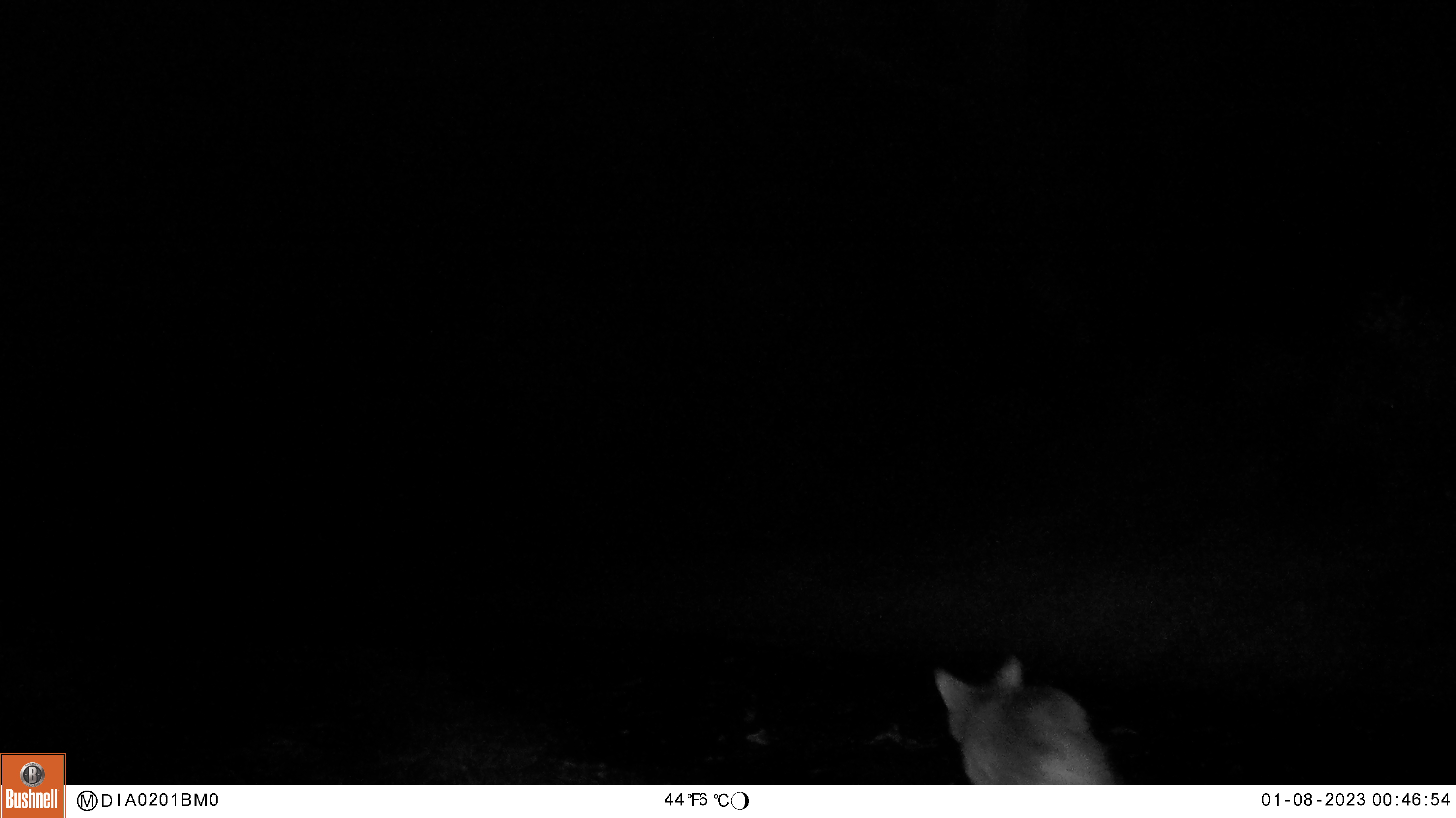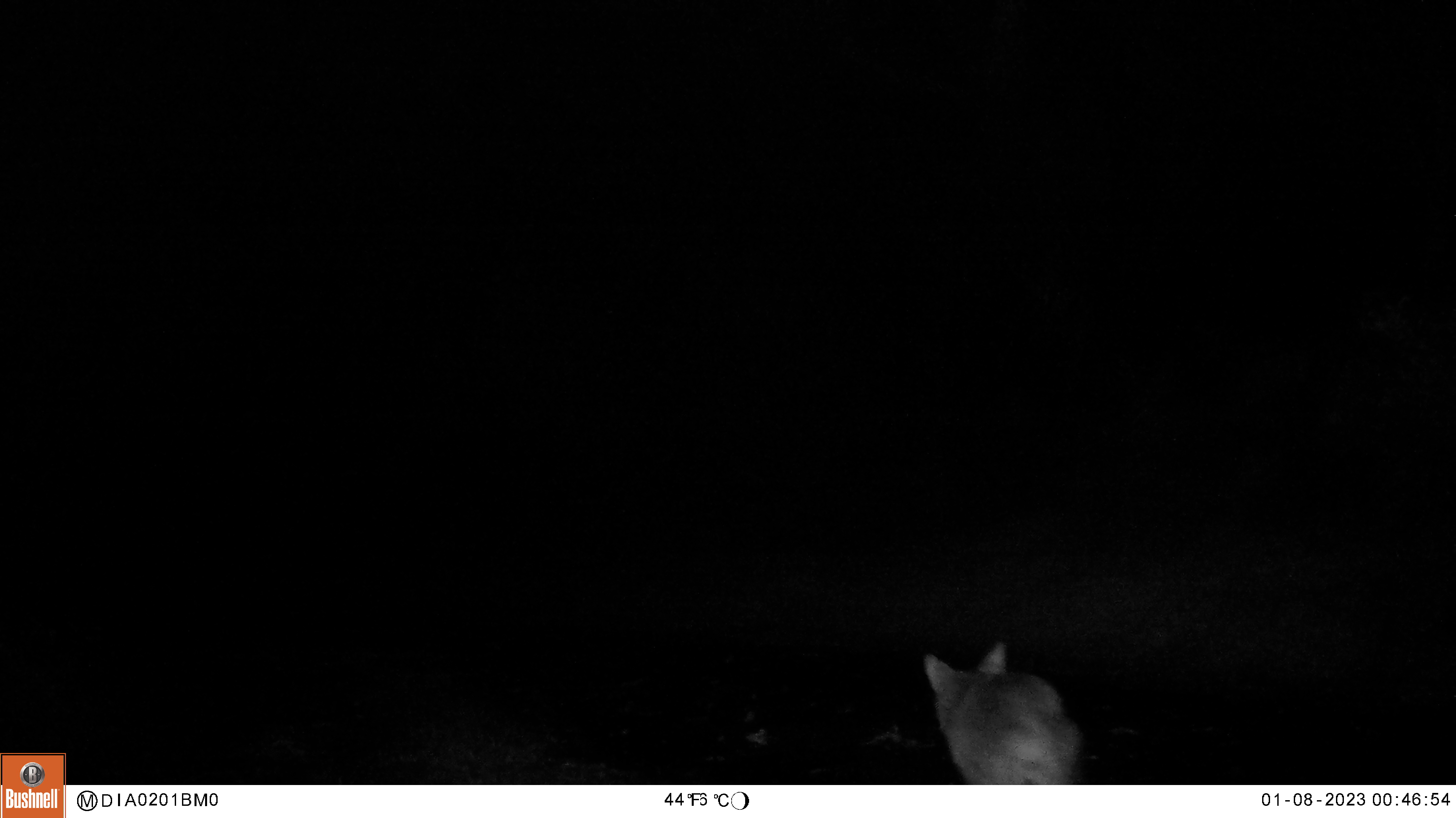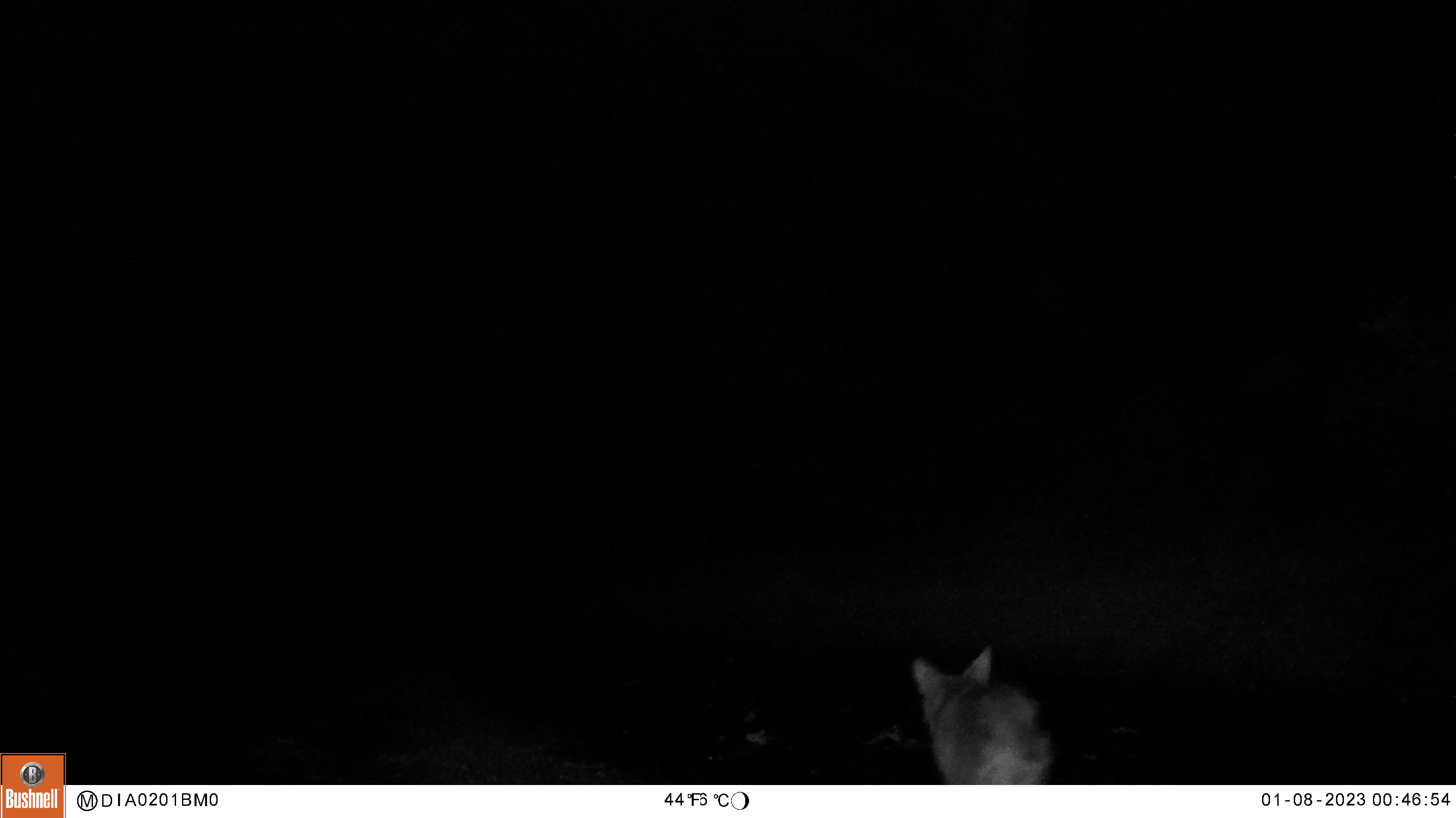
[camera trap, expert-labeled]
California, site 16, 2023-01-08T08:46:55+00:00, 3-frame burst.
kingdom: Animalia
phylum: Chordata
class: Mammalia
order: Carnivora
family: Canidae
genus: Canis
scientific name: Canis latrans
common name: coyote